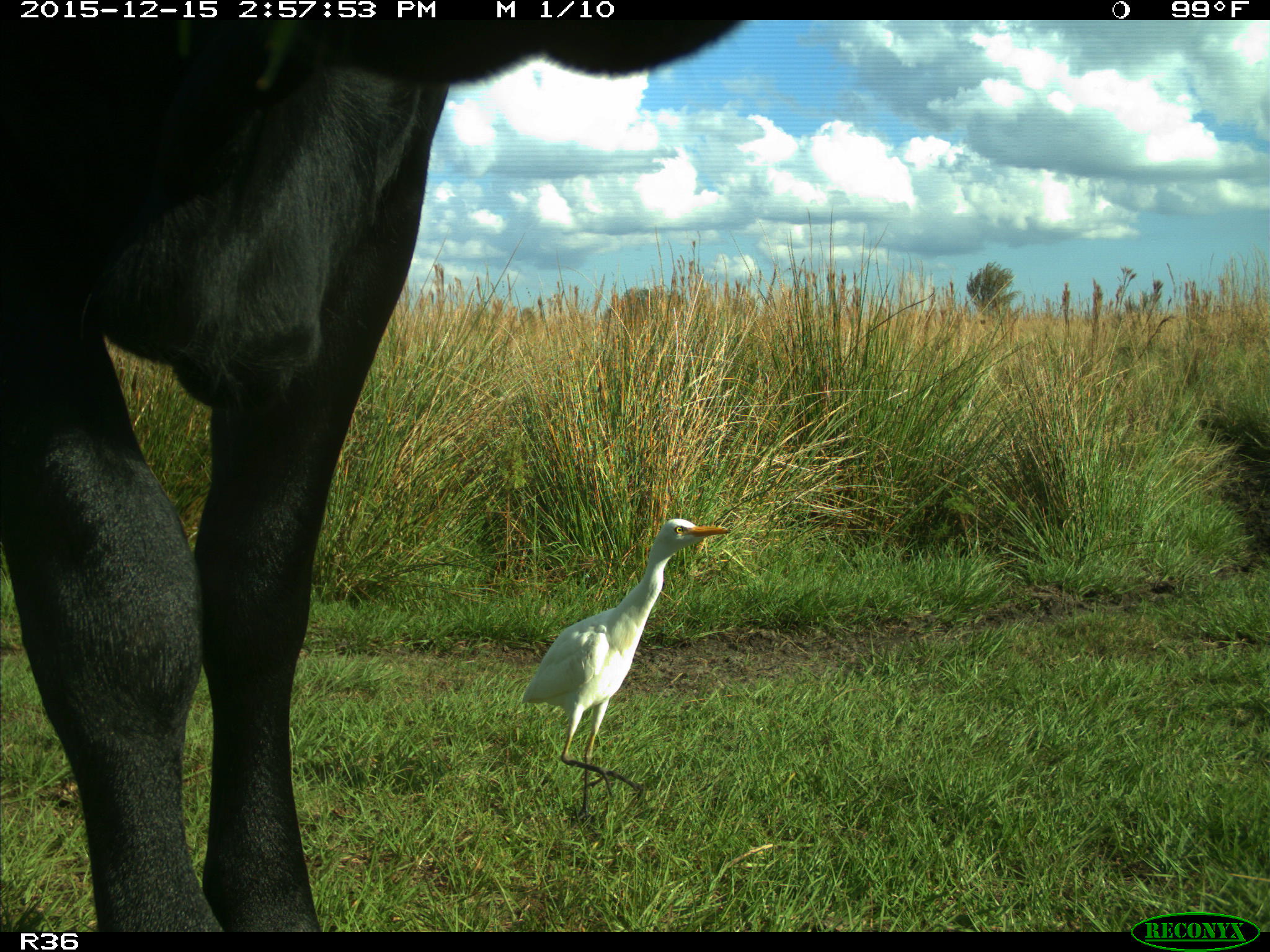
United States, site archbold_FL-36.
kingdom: Animalia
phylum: Chordata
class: Mammalia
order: Artiodactyla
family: Bovidae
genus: Bos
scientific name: Bos taurus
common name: domestic cow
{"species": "Bos taurus (domestic cow)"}